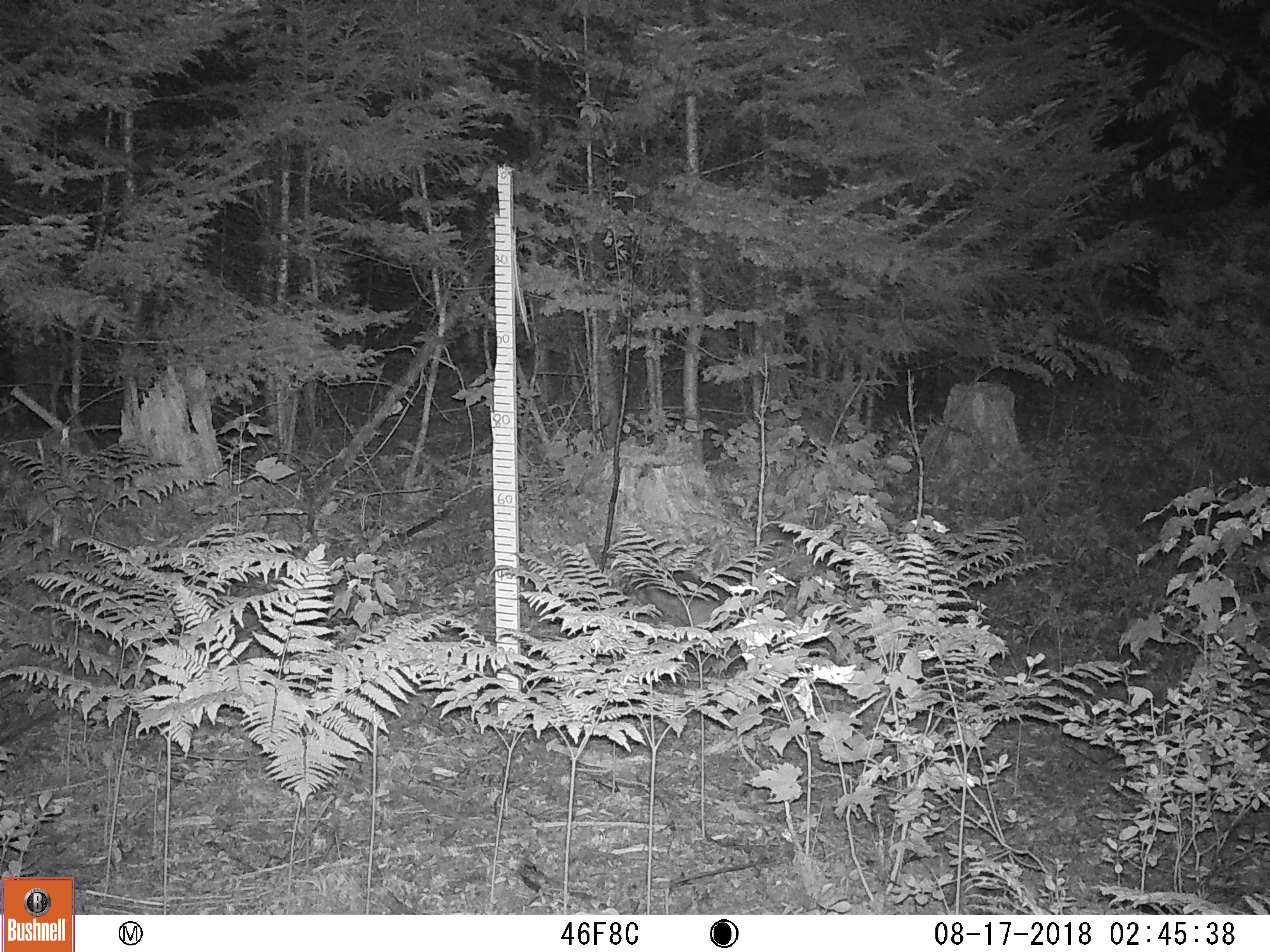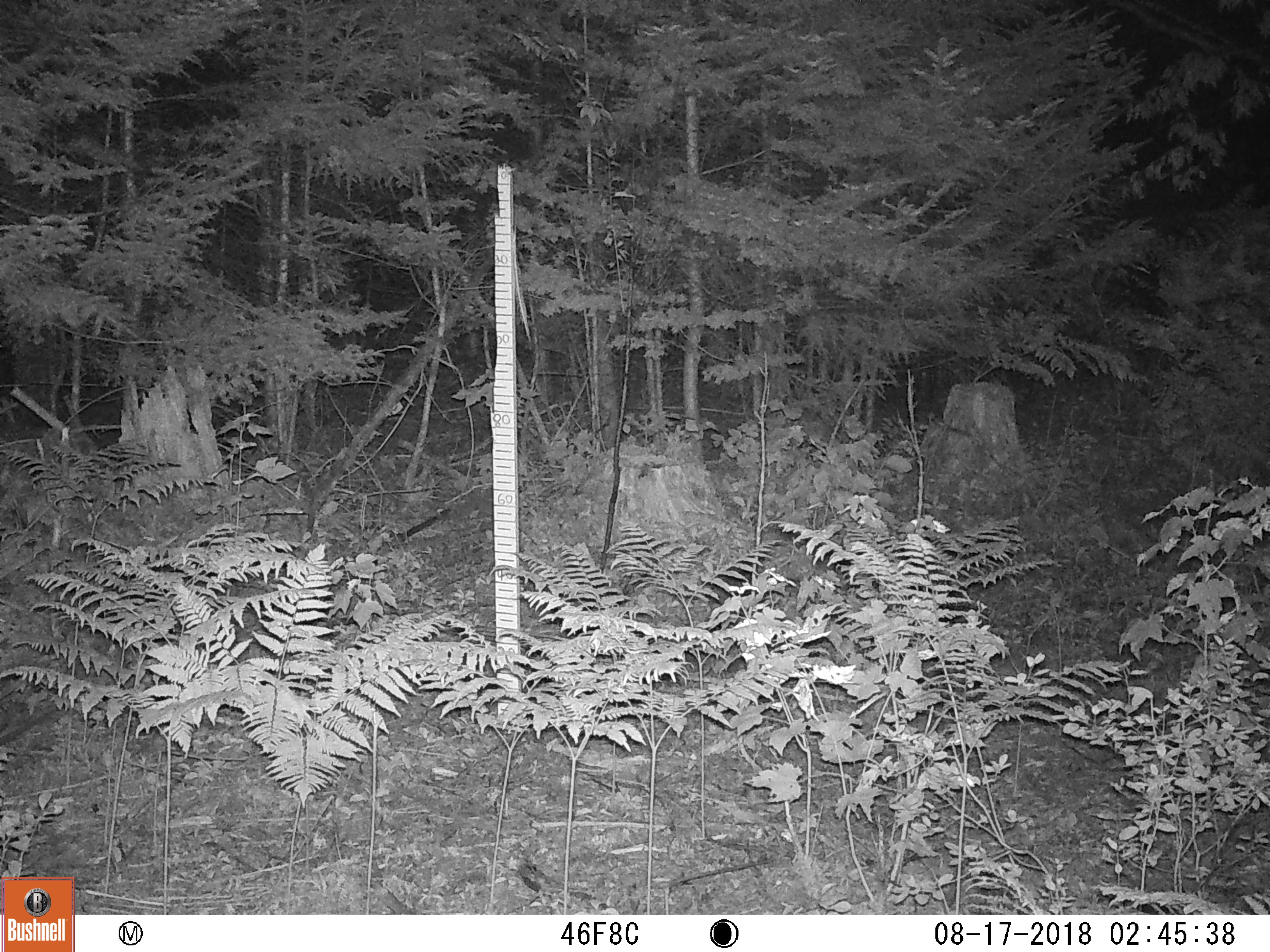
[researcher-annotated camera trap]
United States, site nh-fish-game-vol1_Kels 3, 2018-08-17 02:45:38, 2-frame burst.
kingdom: Animalia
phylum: Chordata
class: Mammalia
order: Lagomorpha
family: Leporidae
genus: Lepus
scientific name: Lepus americanus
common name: snowshoe hare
Snowshoe hare (Lepus americanus).